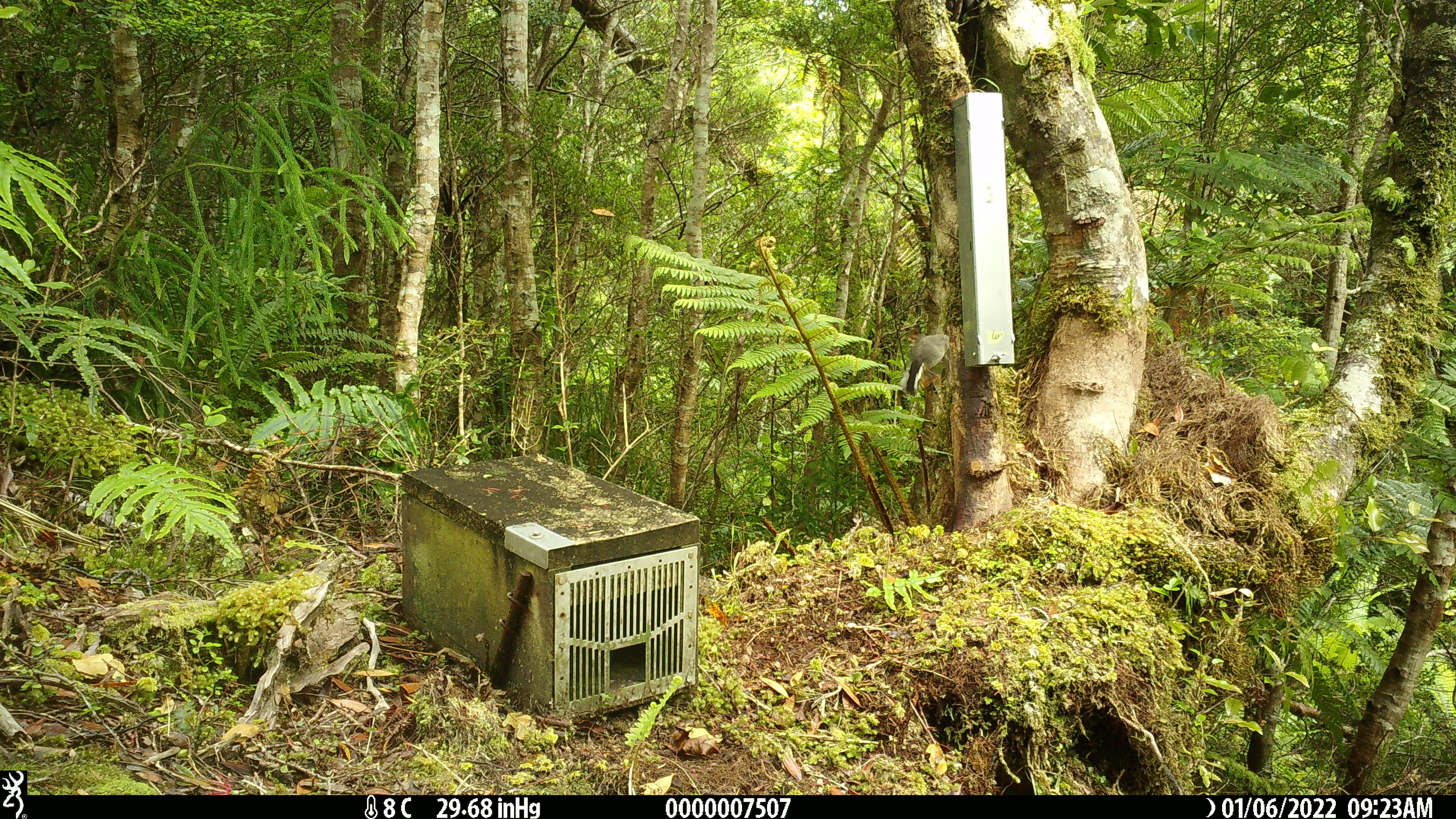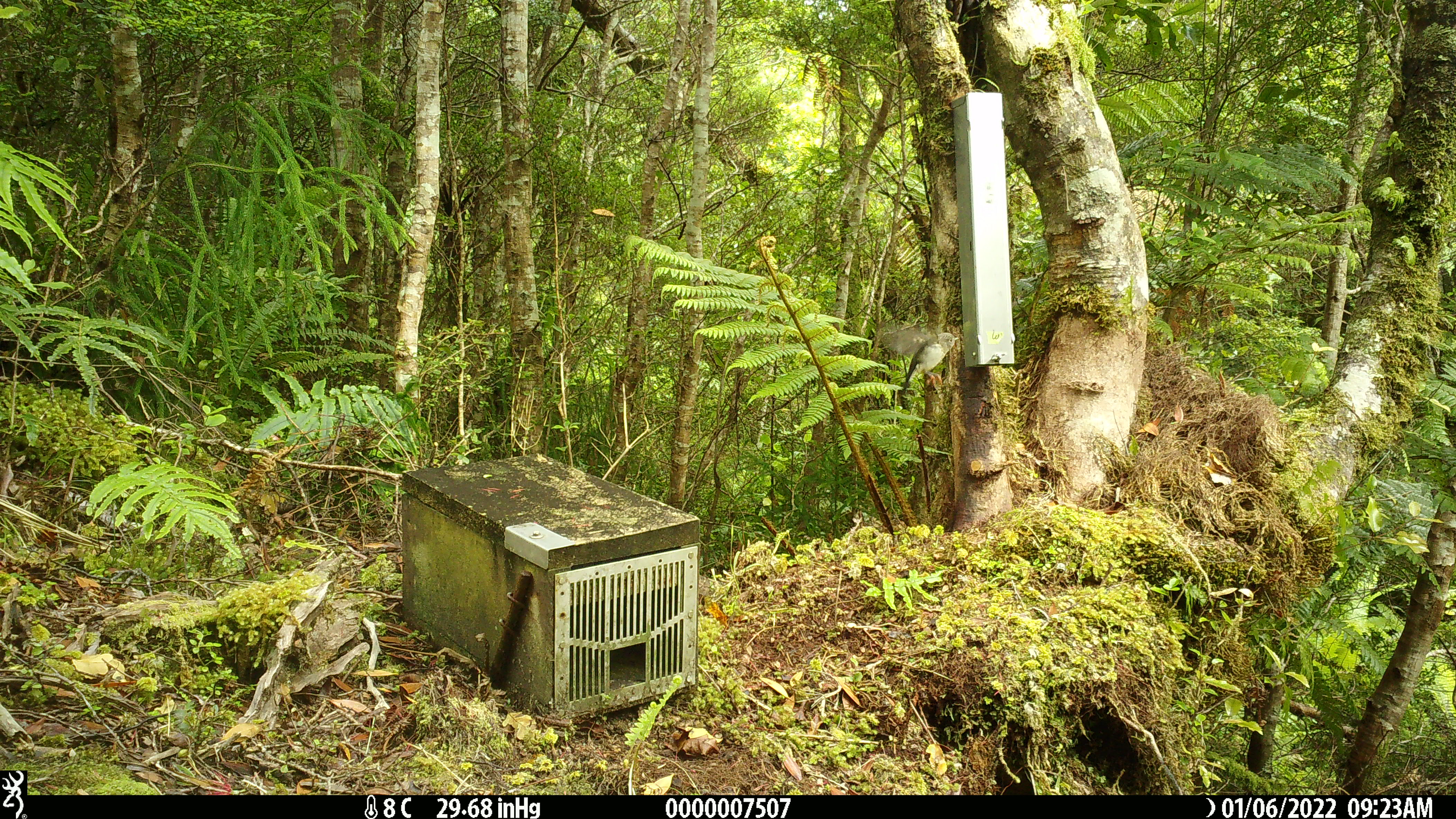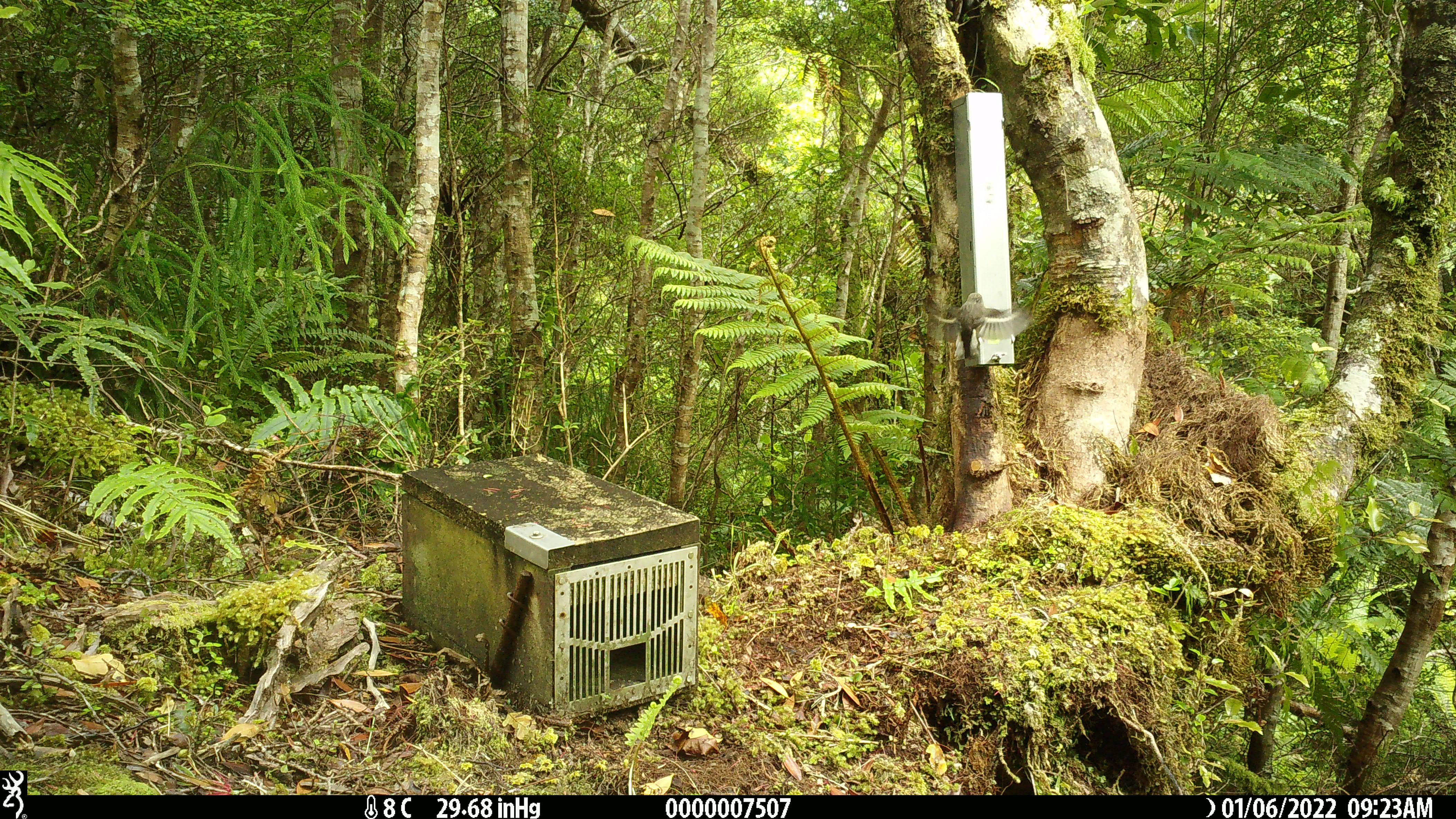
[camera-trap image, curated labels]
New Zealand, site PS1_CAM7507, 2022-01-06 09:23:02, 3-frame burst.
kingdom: Animalia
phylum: Chordata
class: Aves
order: Passeriformes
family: Petroicidae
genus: Petroica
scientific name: Petroica macrocephala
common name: tomtit